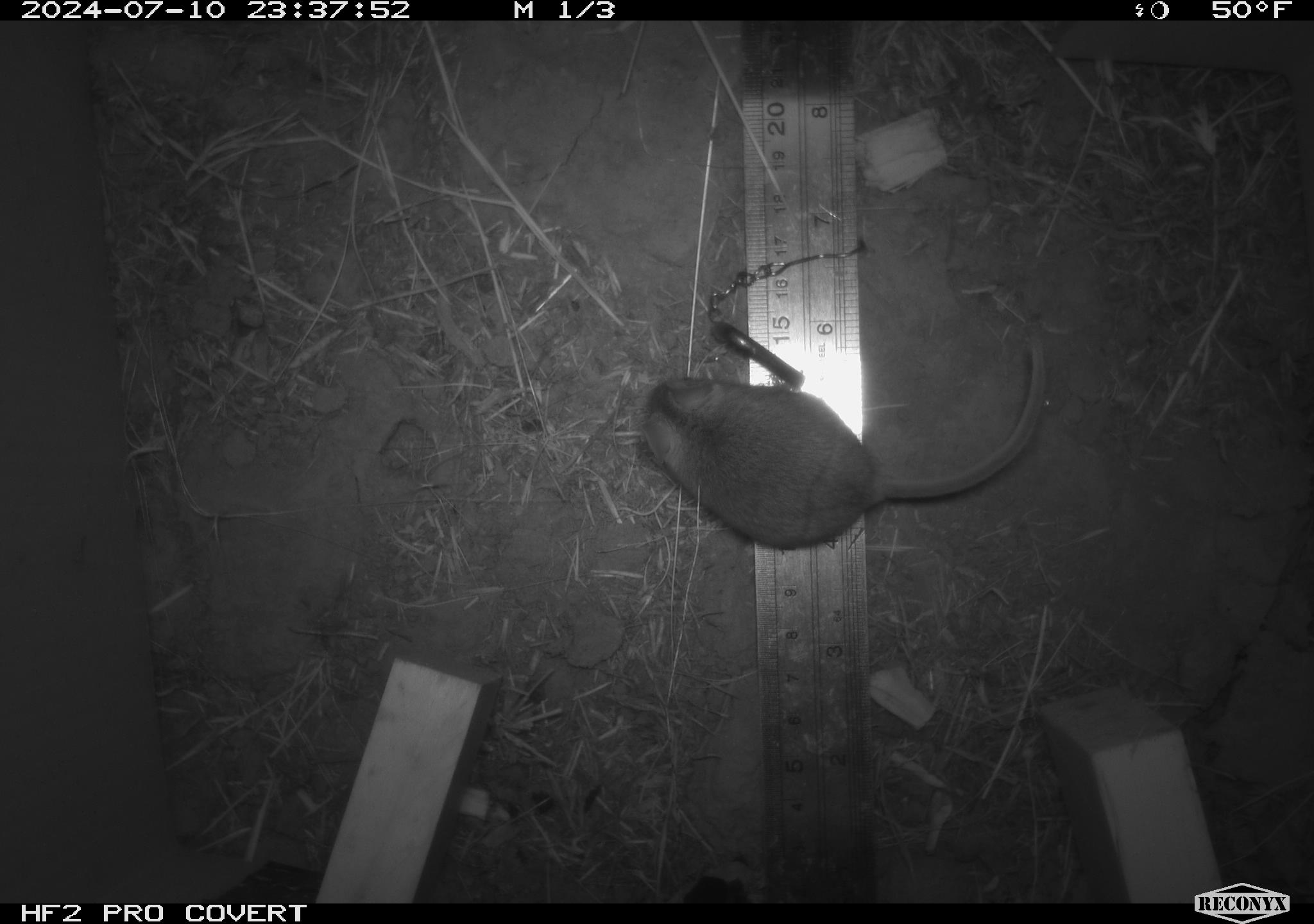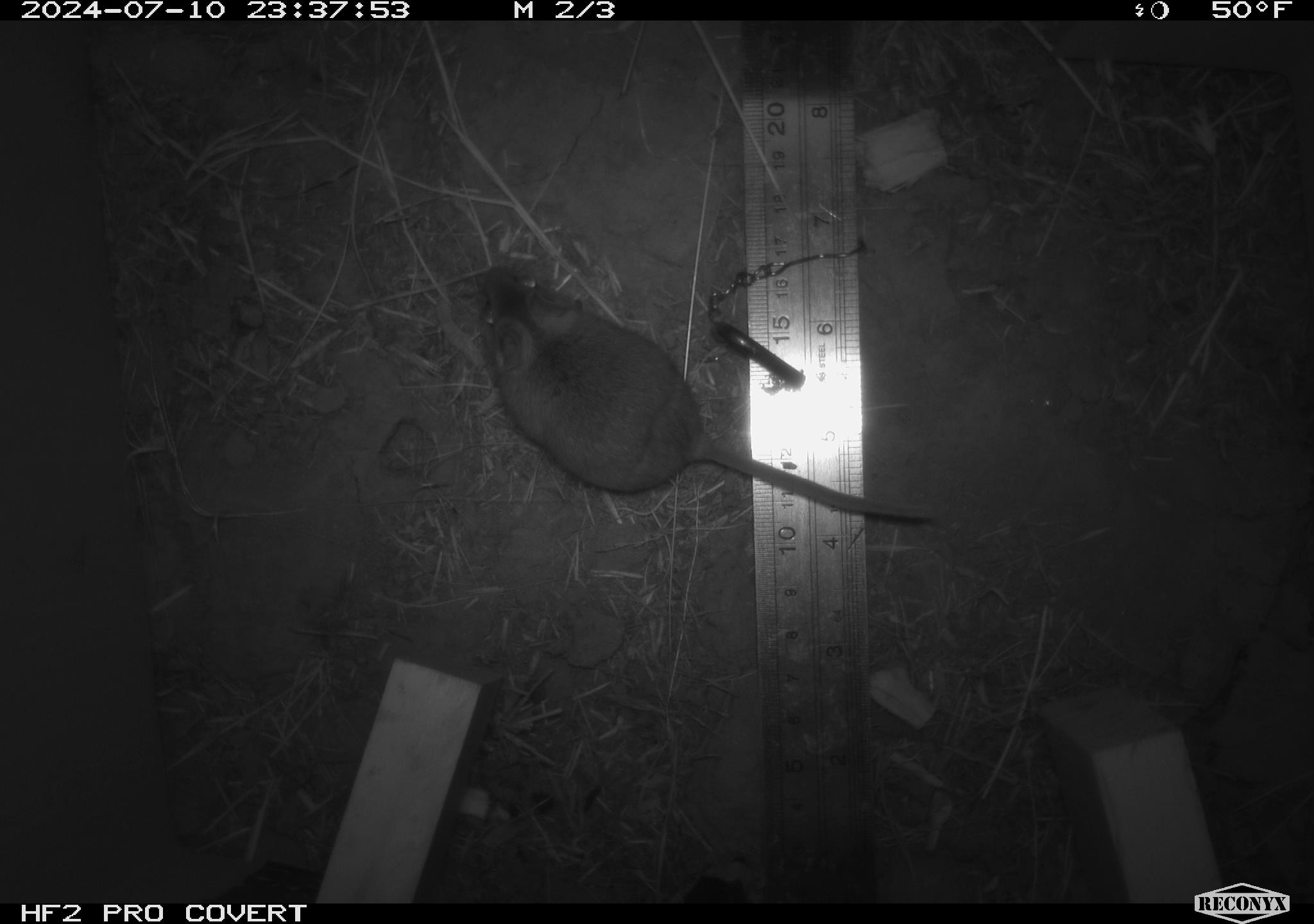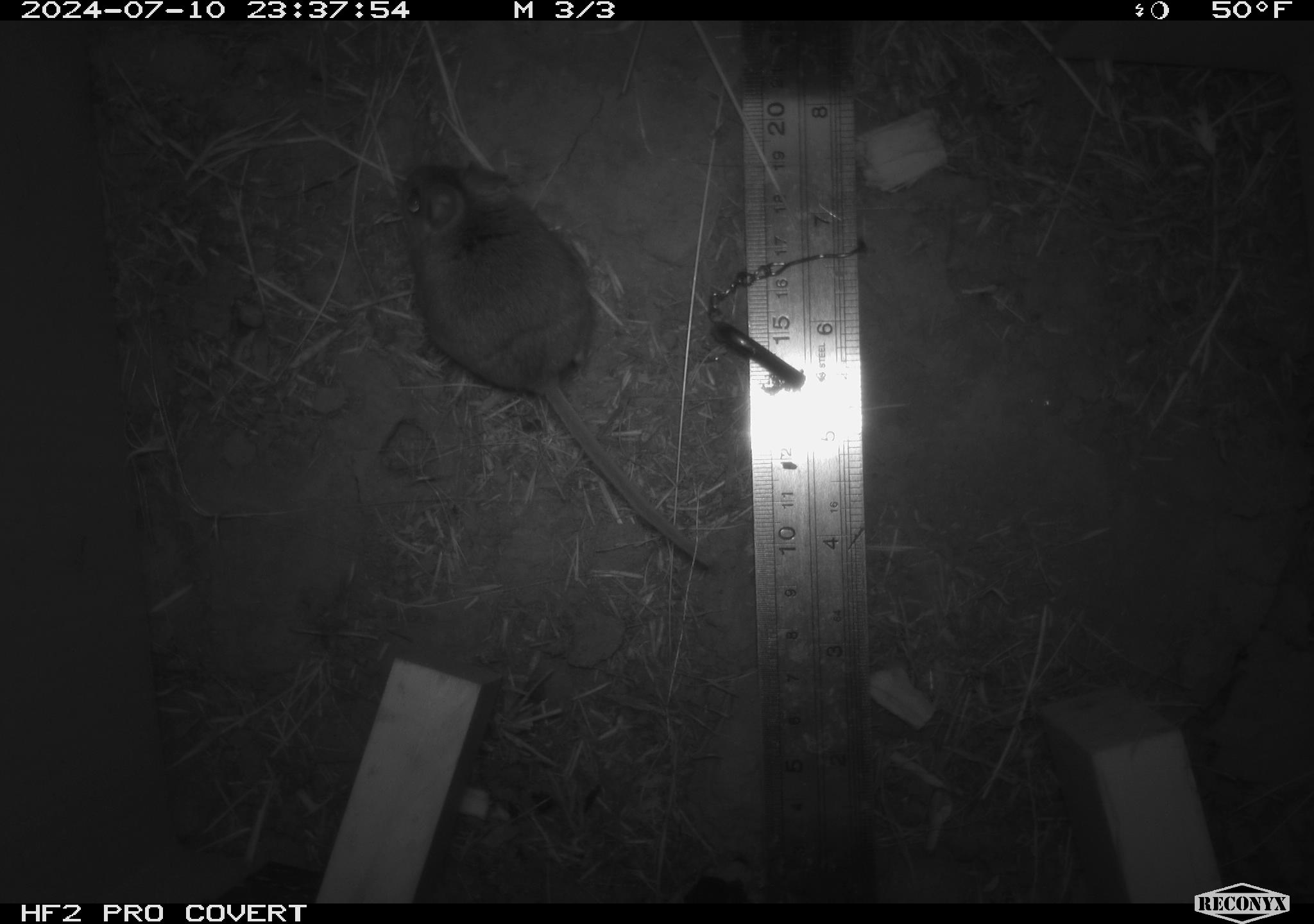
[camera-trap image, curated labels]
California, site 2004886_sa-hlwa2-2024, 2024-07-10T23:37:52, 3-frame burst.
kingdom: Animalia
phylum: Chordata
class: Mammalia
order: Rodentia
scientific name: Rodentia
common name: mouse species